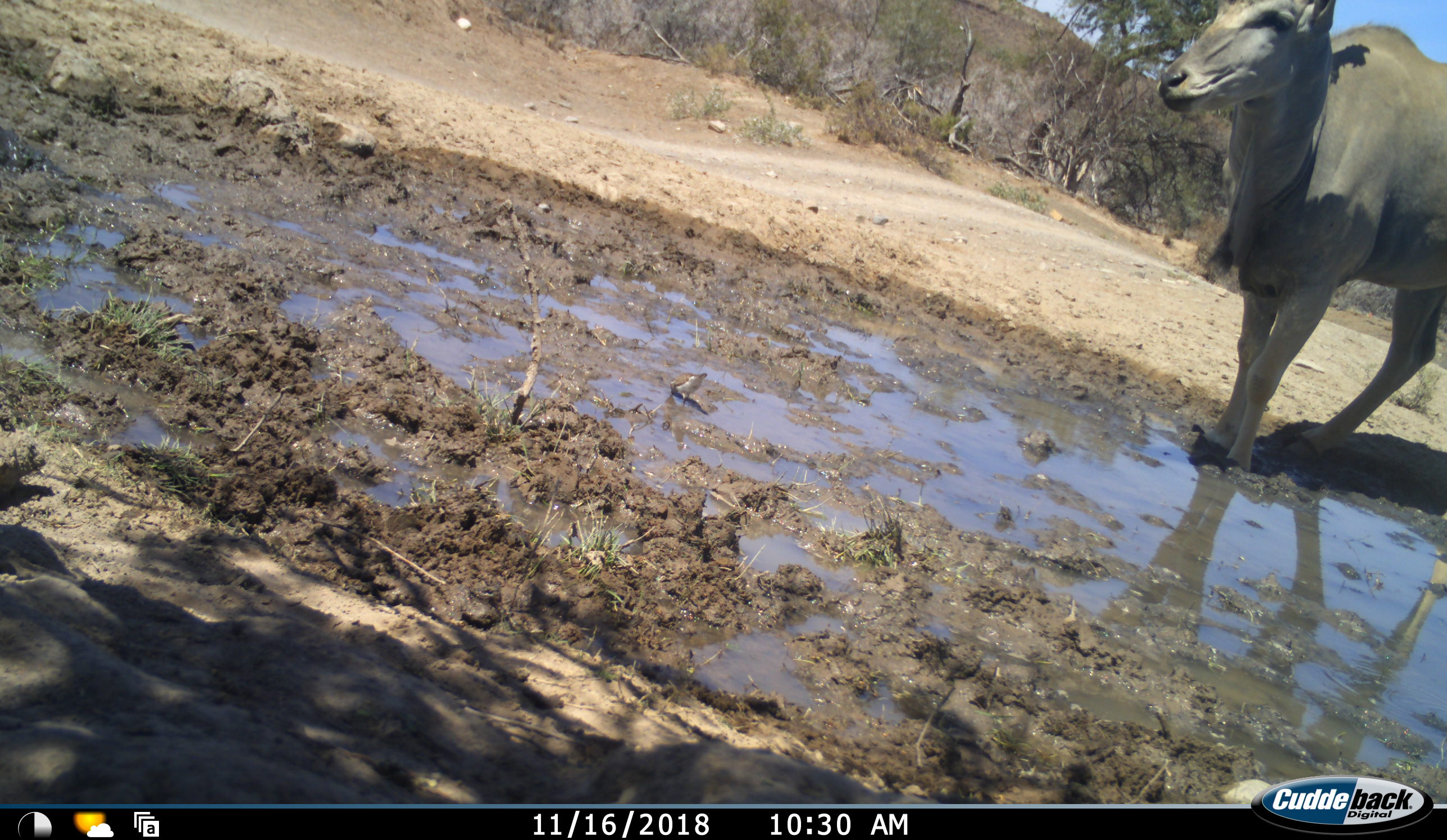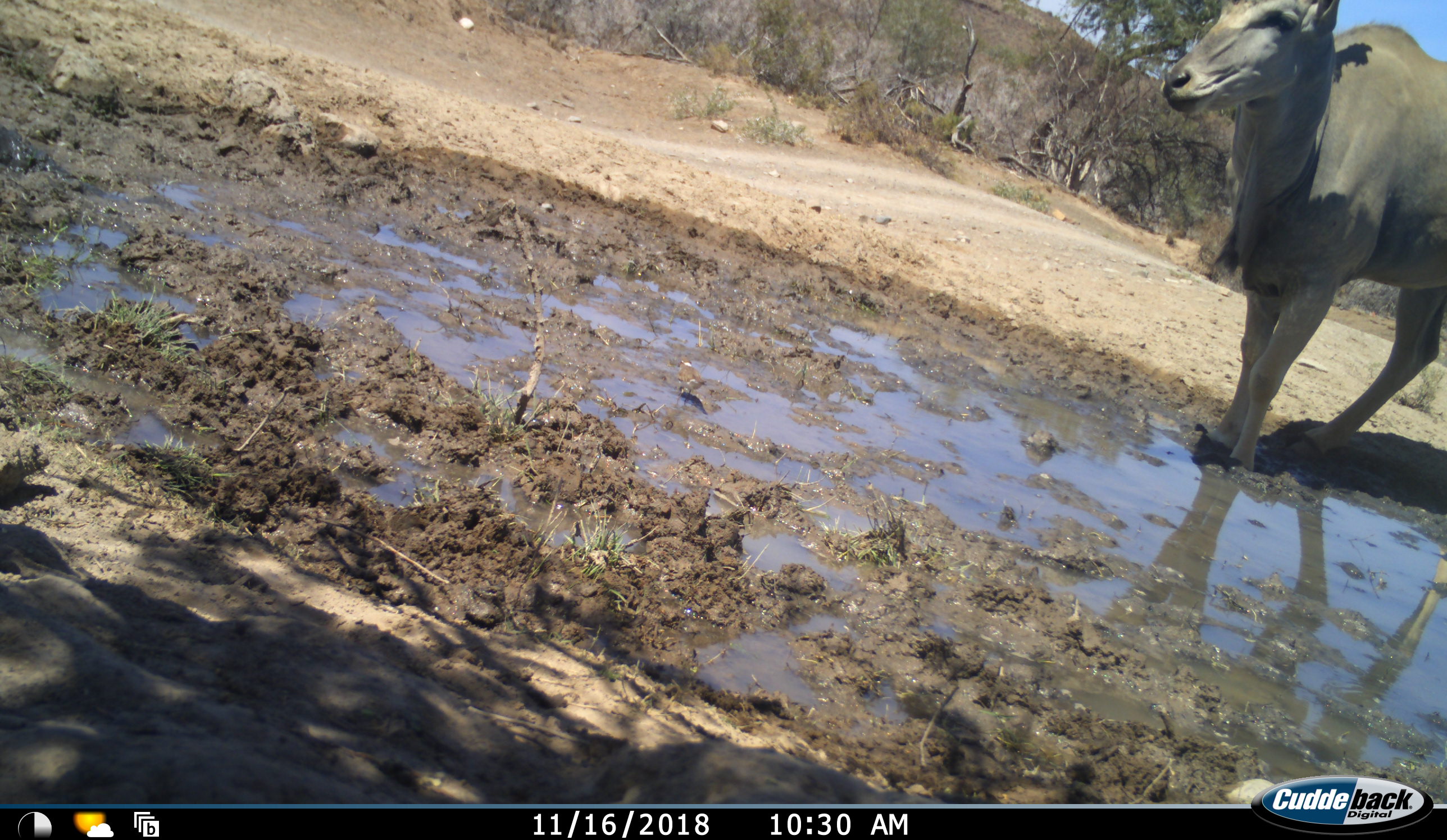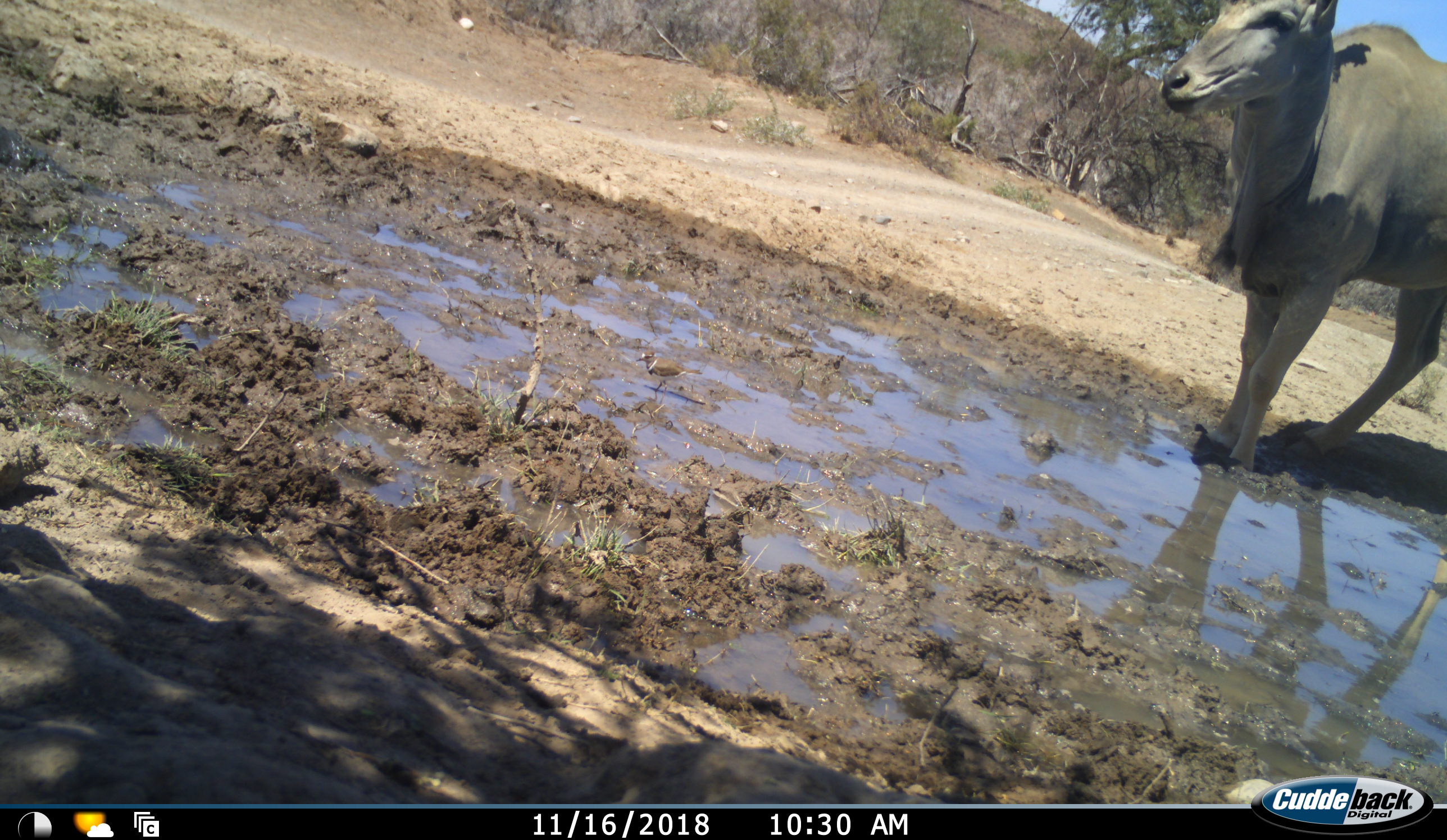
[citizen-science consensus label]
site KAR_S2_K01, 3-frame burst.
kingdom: Animalia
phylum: Chordata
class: Aves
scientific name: Aves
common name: bird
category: birdother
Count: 1.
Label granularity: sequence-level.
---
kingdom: Animalia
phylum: Chordata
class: Mammalia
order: Artiodactyla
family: Bovidae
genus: Tragelaphus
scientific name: Tragelaphus oryx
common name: eland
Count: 1.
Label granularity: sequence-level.